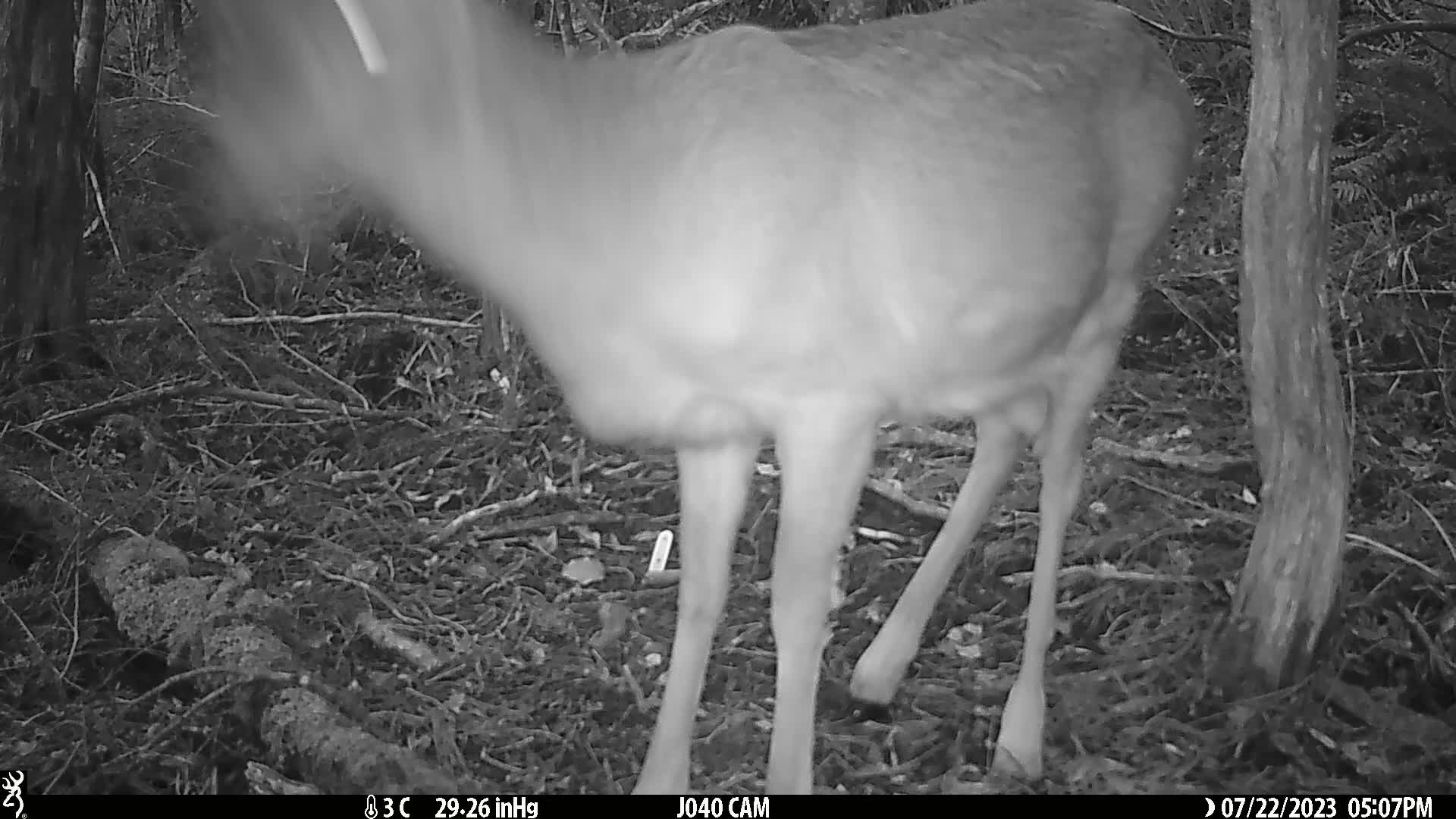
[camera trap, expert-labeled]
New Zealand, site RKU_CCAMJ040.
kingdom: Animalia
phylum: Chordata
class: Mammalia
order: Artiodactyla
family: Cervidae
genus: Odocoileus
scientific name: Odocoileus virginianus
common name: white-tailed deer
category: white tailed deer